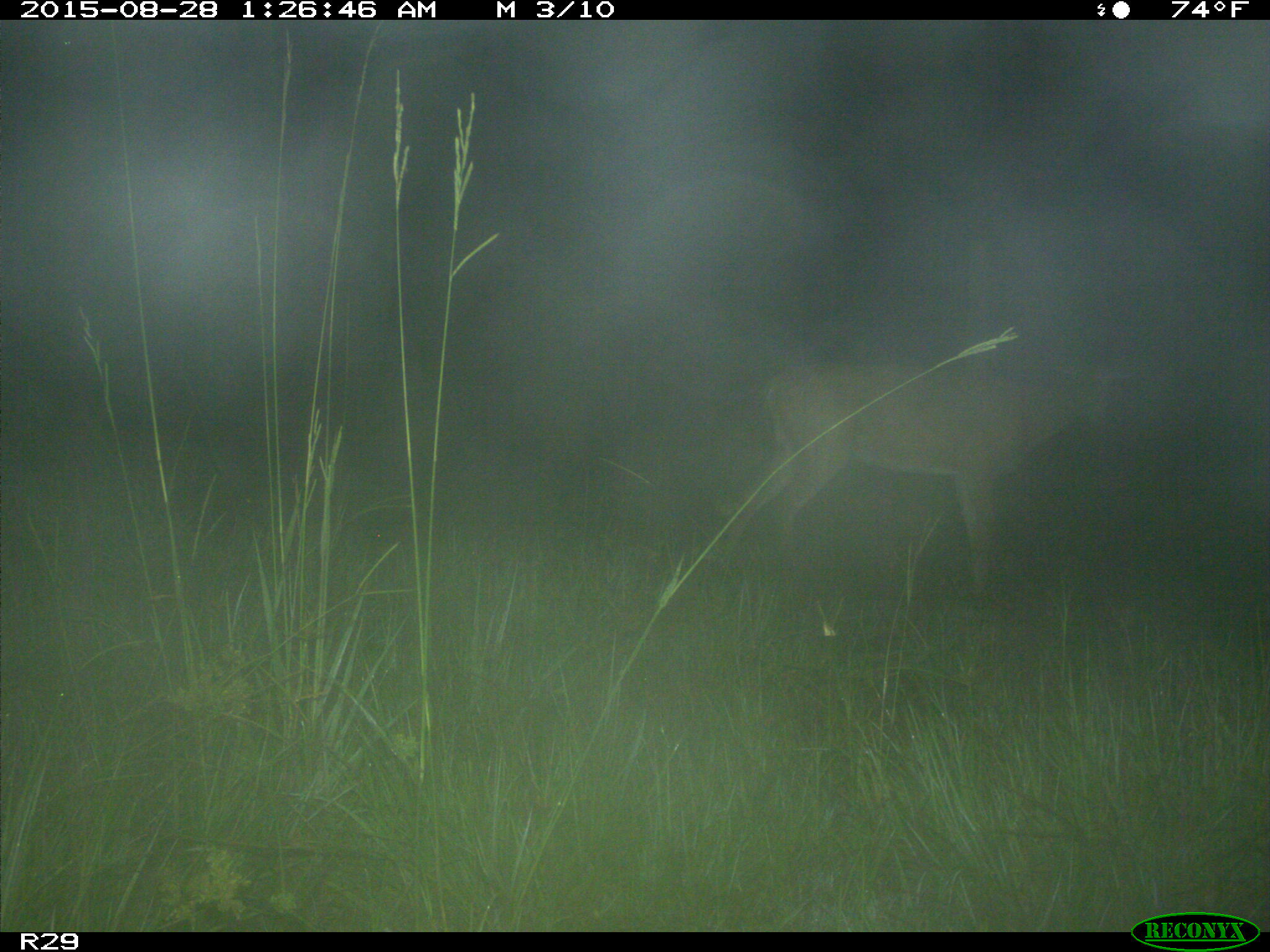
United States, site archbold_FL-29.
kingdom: Animalia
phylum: Chordata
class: Mammalia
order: Artiodactyla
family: Cervidae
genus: Odocoileus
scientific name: Odocoileus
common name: deer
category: unidentified deer